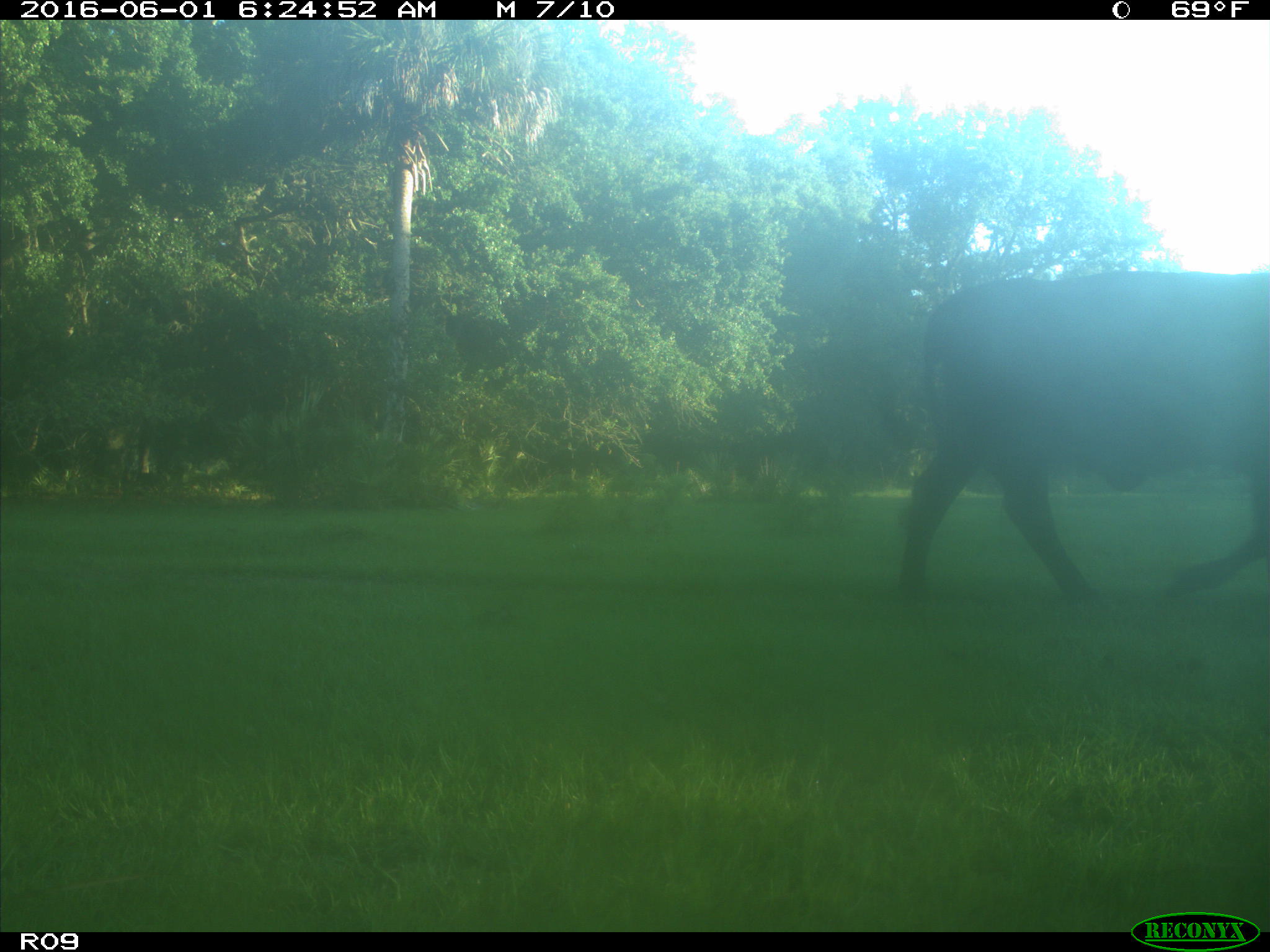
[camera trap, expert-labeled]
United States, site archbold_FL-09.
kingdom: Animalia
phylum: Chordata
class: Mammalia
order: Artiodactyla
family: Bovidae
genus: Bos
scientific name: Bos taurus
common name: domestic cow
Bos taurus (domestic cow).